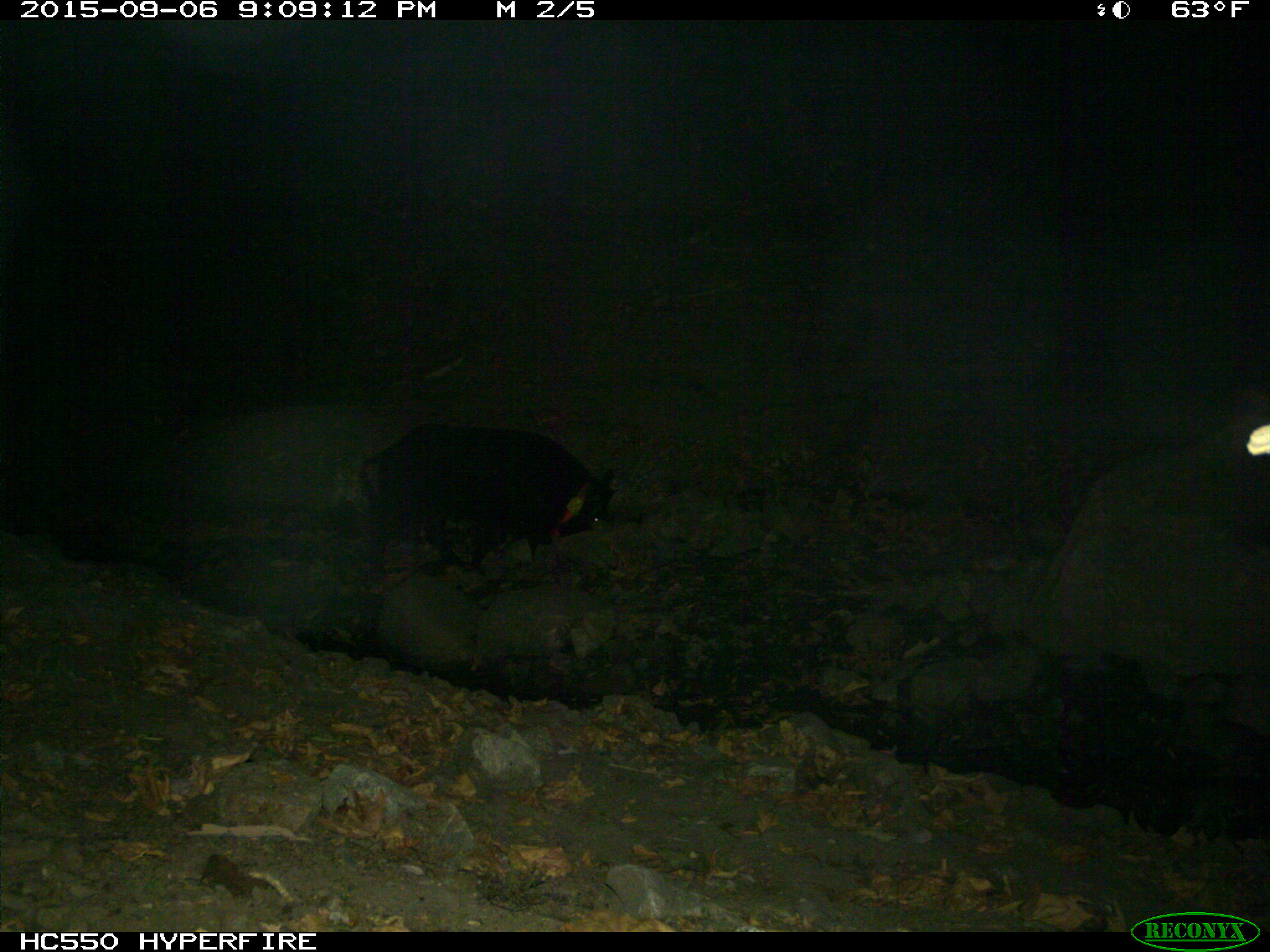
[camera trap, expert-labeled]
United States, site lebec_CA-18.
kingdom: Animalia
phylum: Chordata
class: Mammalia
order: Artiodactyla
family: Suidae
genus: Sus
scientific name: Sus scrofa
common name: wild boar